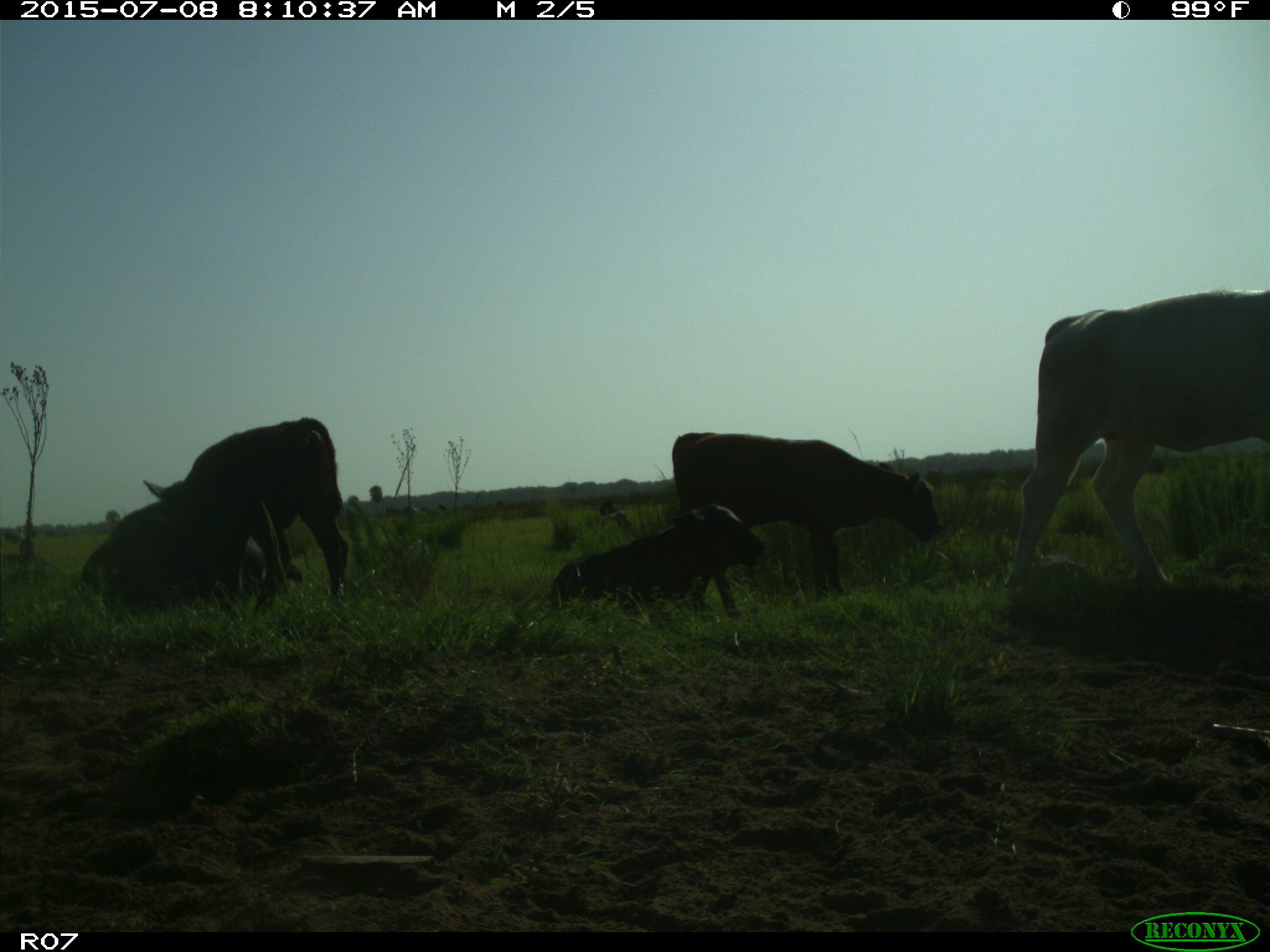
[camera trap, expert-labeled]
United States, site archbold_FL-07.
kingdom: Animalia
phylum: Chordata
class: Mammalia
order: Artiodactyla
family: Bovidae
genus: Bos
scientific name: Bos taurus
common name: domestic cow